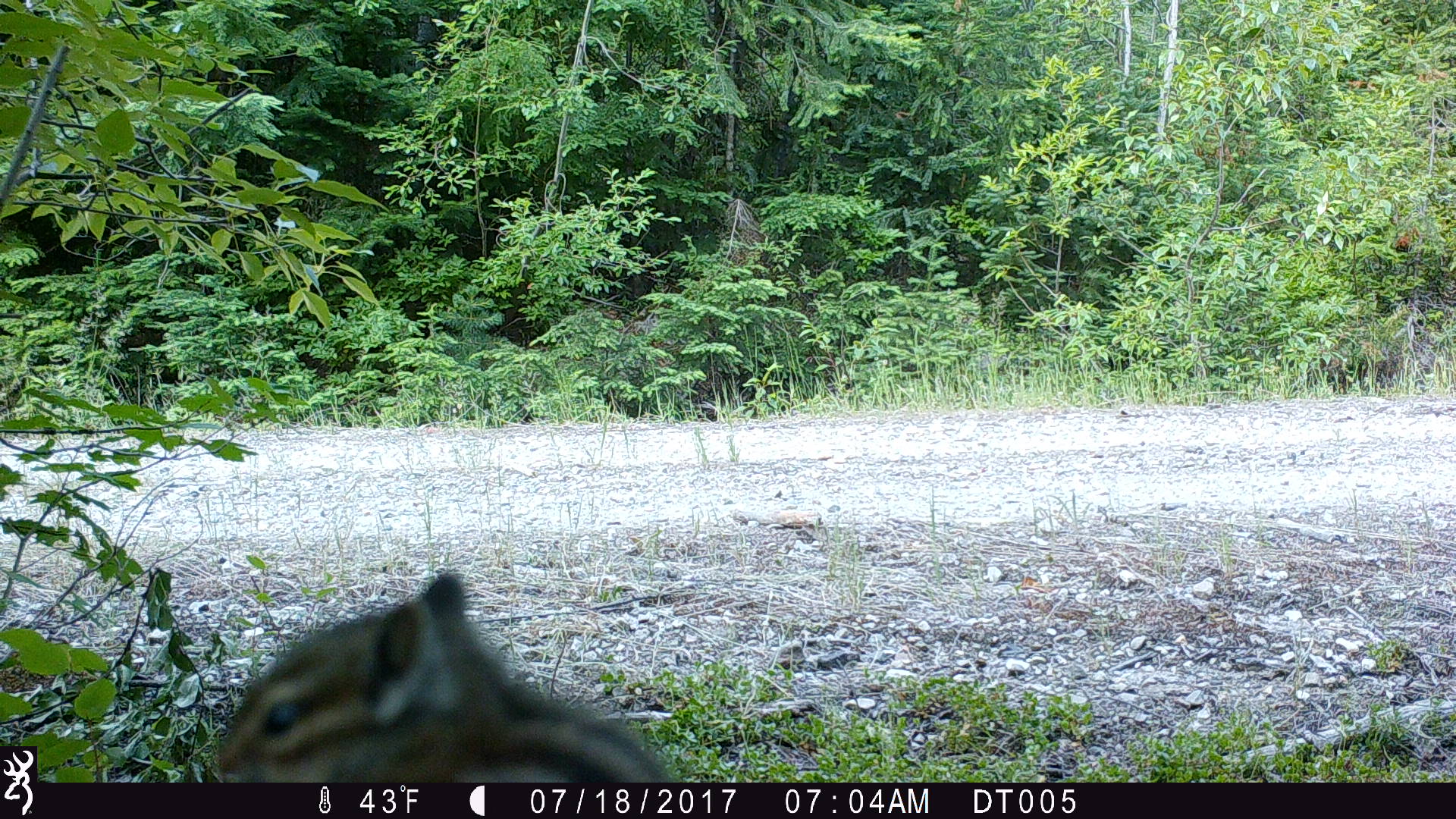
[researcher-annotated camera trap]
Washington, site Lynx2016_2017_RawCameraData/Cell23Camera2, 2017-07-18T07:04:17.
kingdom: Animalia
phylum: Chordata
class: Mammalia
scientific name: Mammalia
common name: small mammal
Small mammal (Mammalia). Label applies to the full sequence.